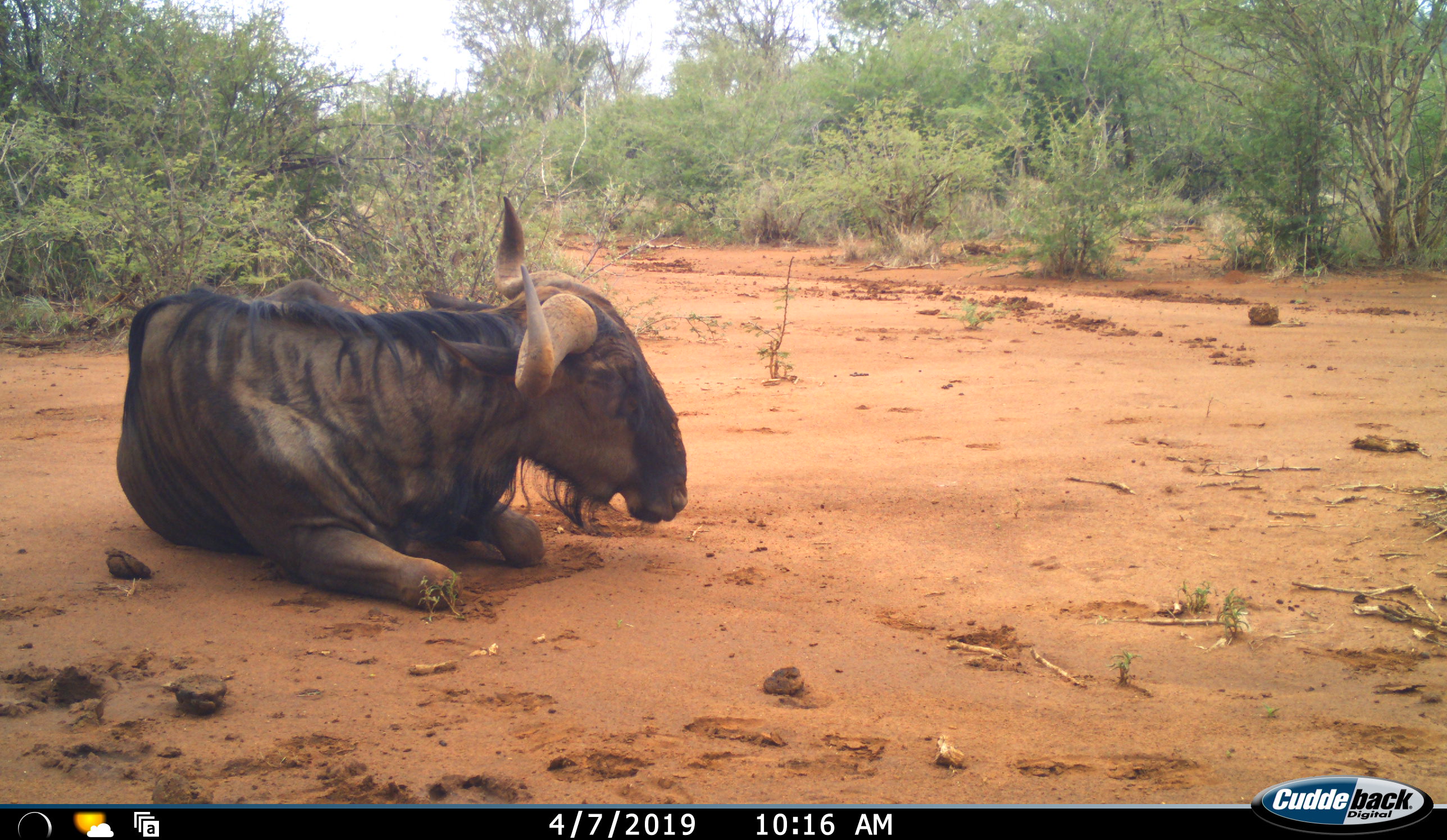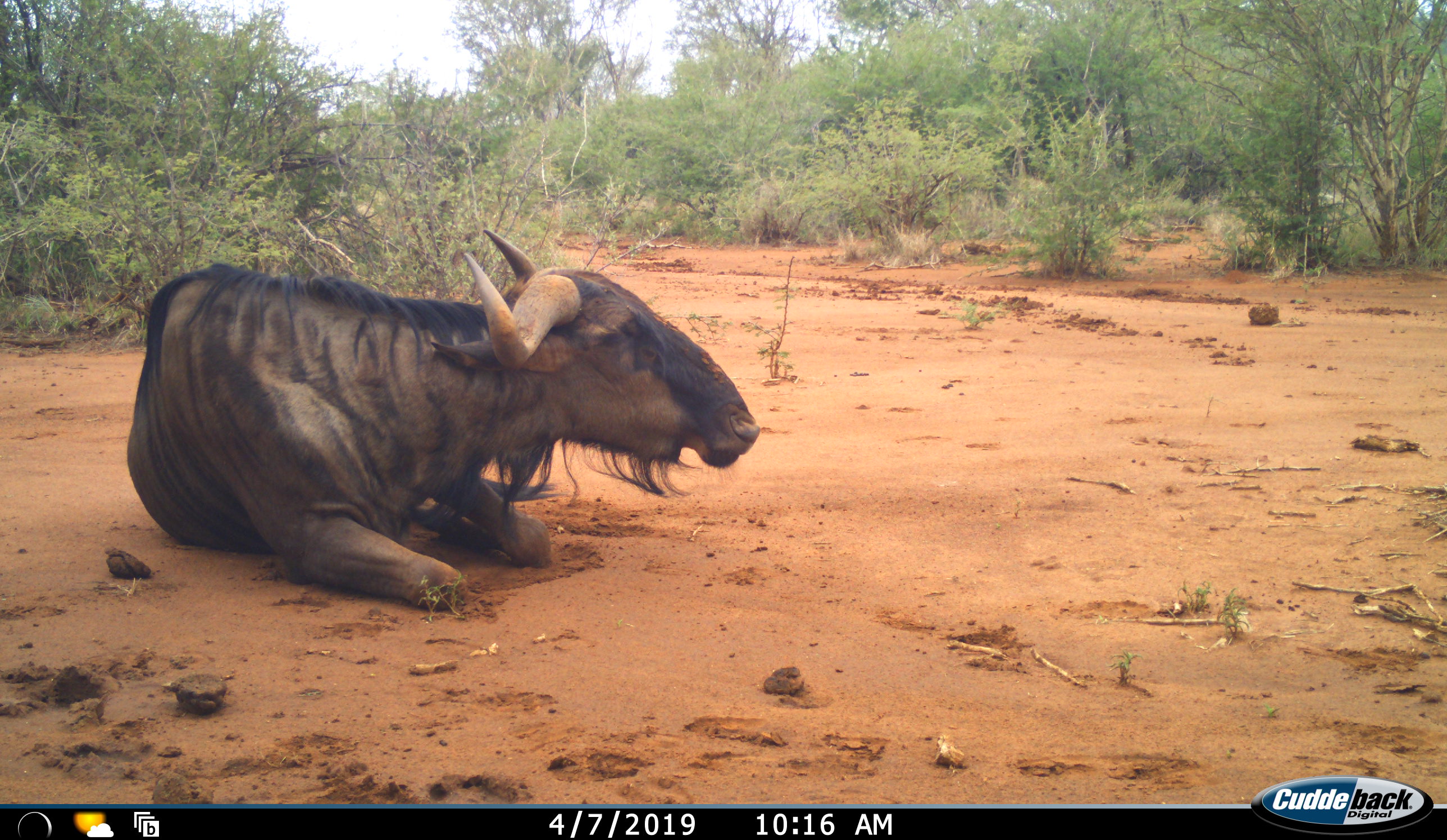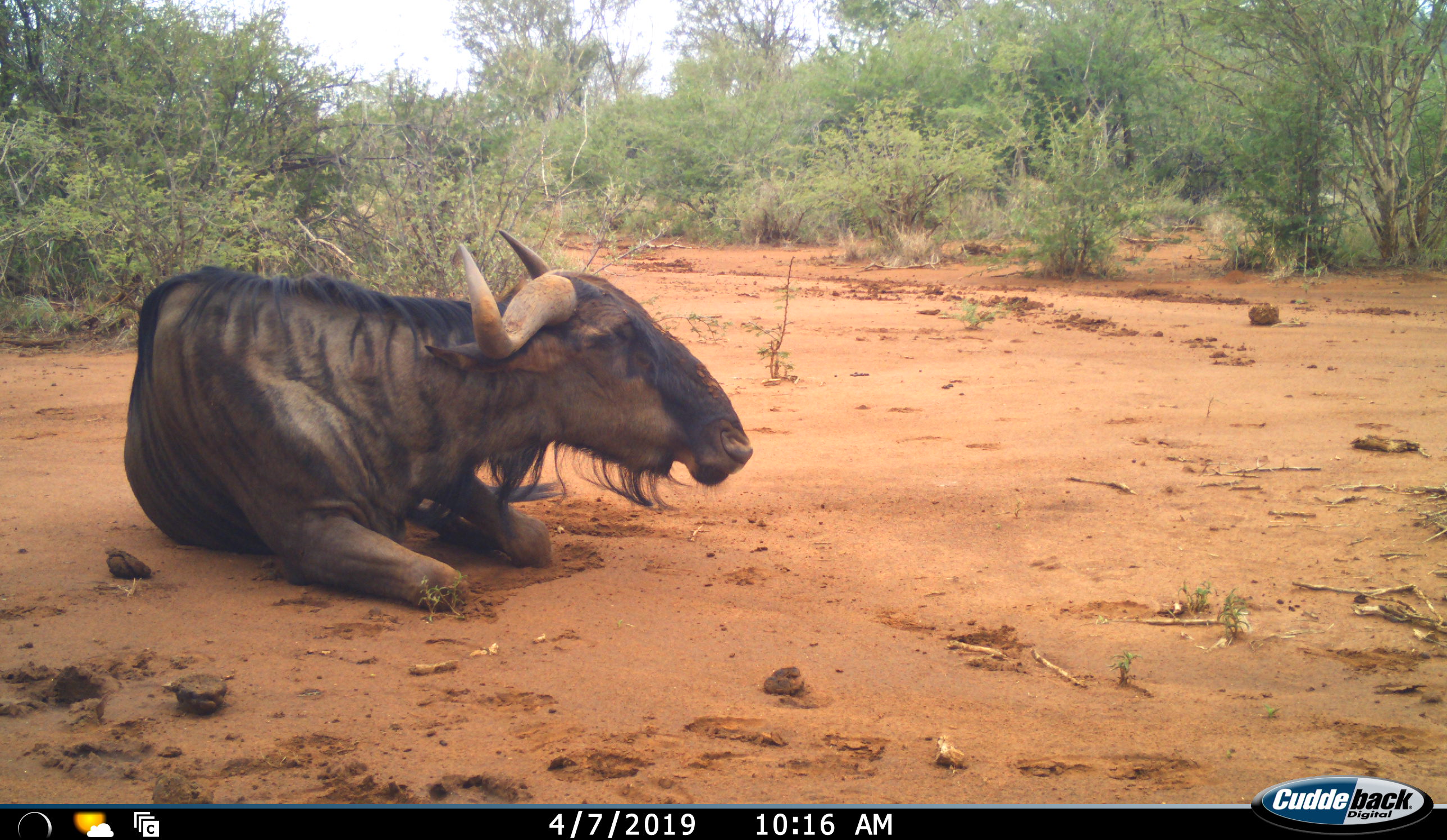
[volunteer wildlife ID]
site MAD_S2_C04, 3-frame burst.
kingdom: Animalia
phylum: Chordata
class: Mammalia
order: Artiodactyla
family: Bovidae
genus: Connochaetes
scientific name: Connochaetes taurinus taurinus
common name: blue wildebeest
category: wildebeestblue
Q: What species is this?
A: Wildebeestblue (blue wildebeest) (Connochaetes taurinus taurinus).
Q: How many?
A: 1.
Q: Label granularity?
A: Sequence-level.